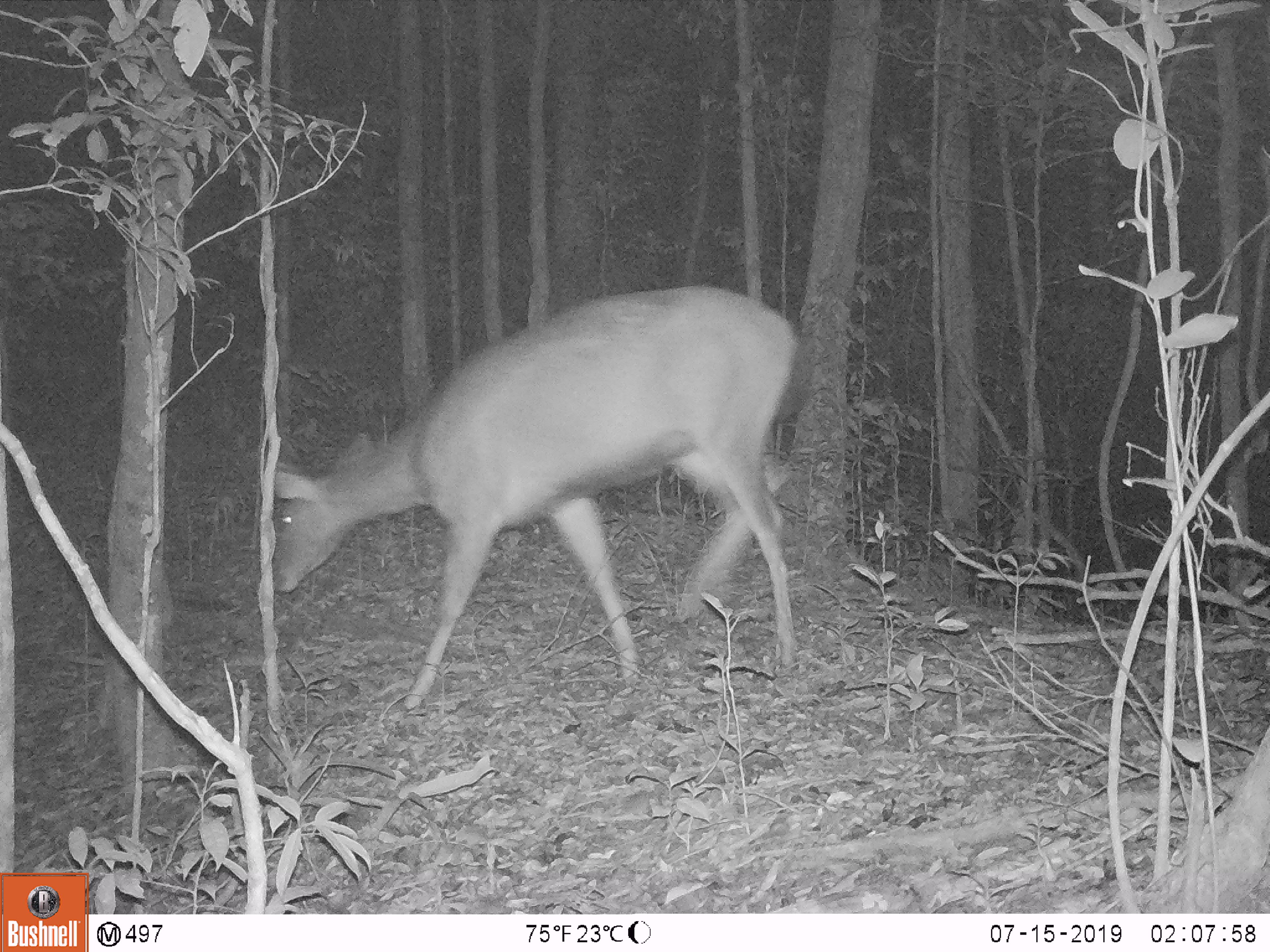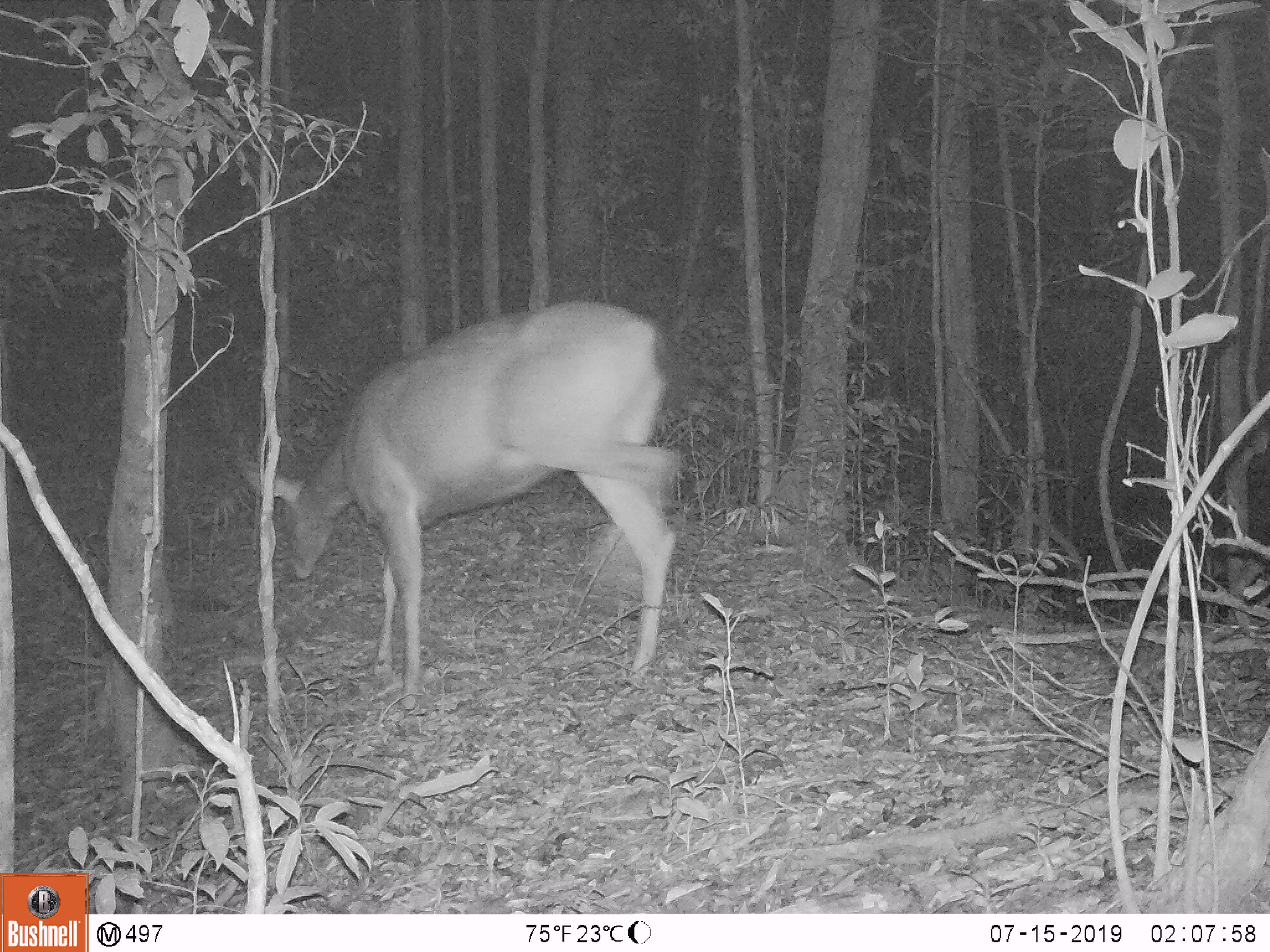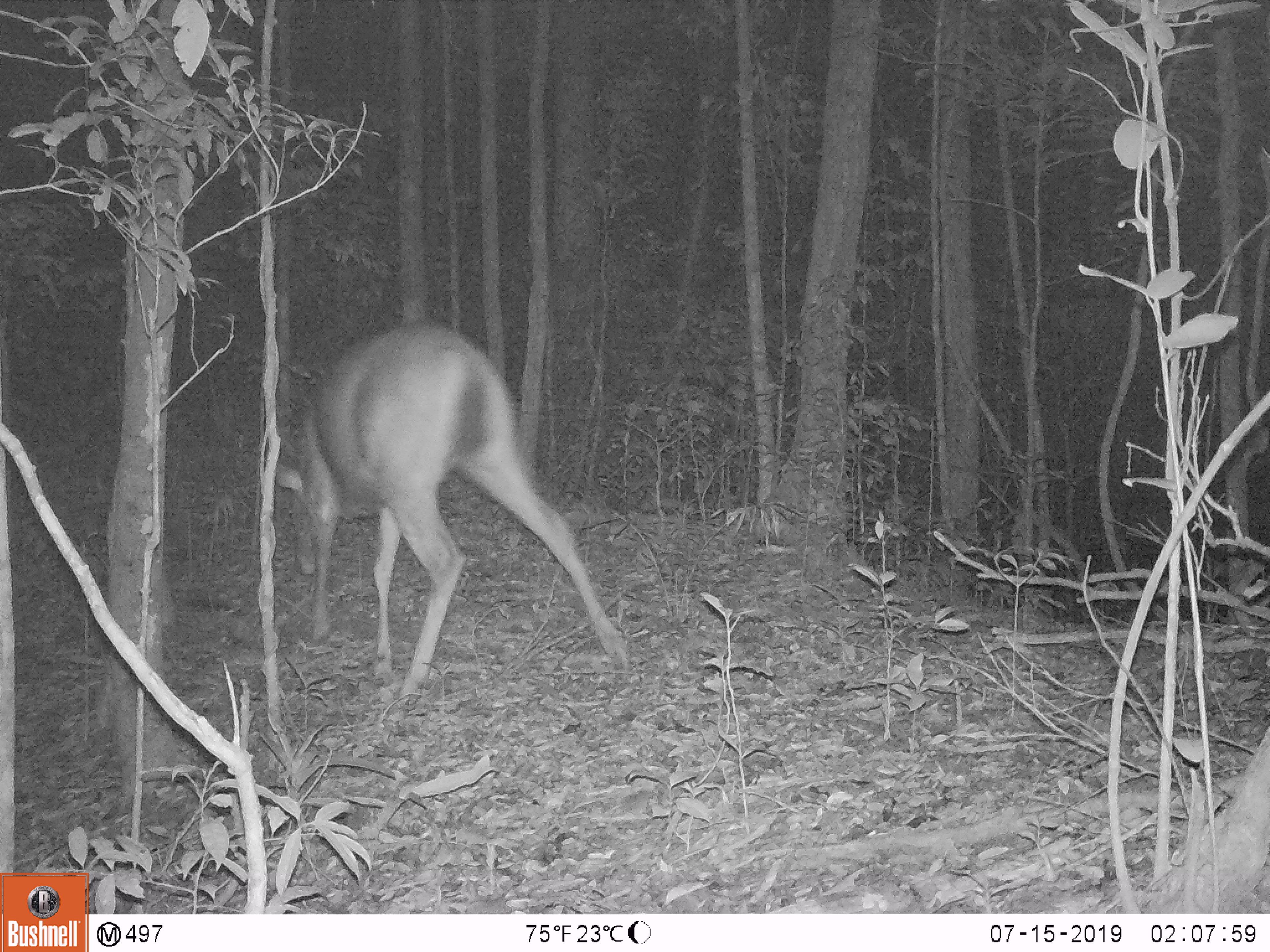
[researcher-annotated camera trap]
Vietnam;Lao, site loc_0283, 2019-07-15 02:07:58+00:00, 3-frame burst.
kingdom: Animalia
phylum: Chordata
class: Mammalia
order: Artiodactyla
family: Cervidae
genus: Rusa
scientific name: Rusa unicolor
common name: sambar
Sambar (Rusa unicolor). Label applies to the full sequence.